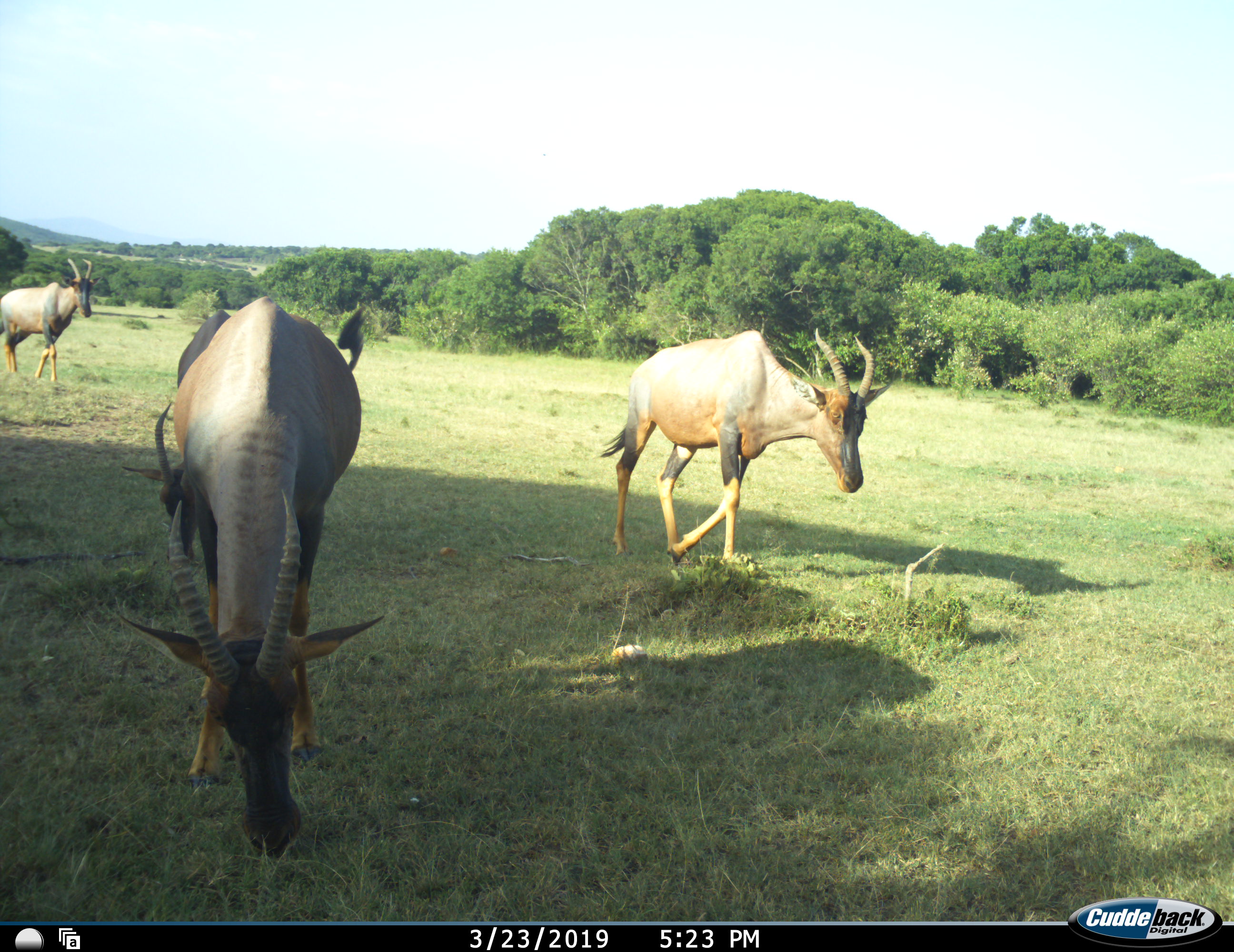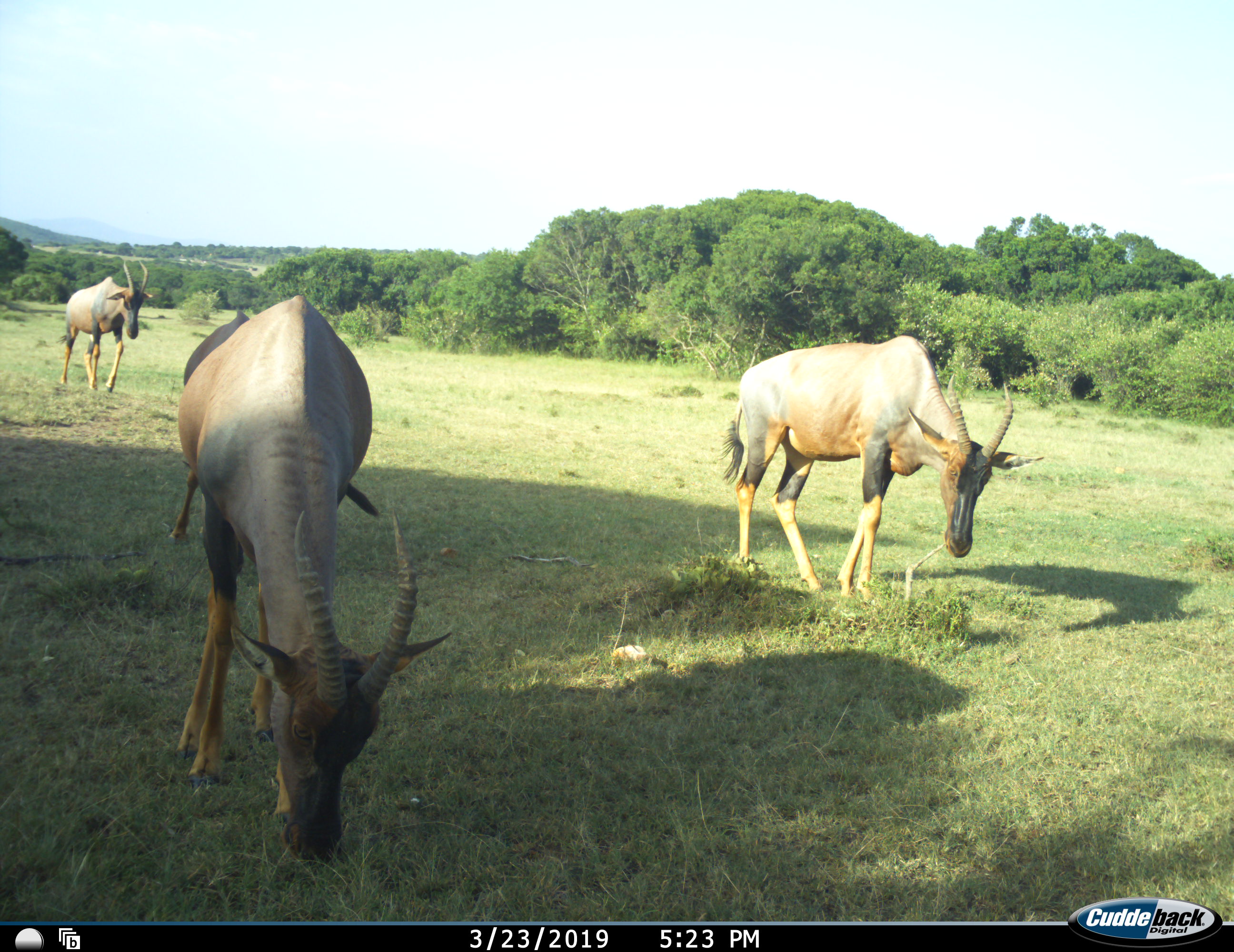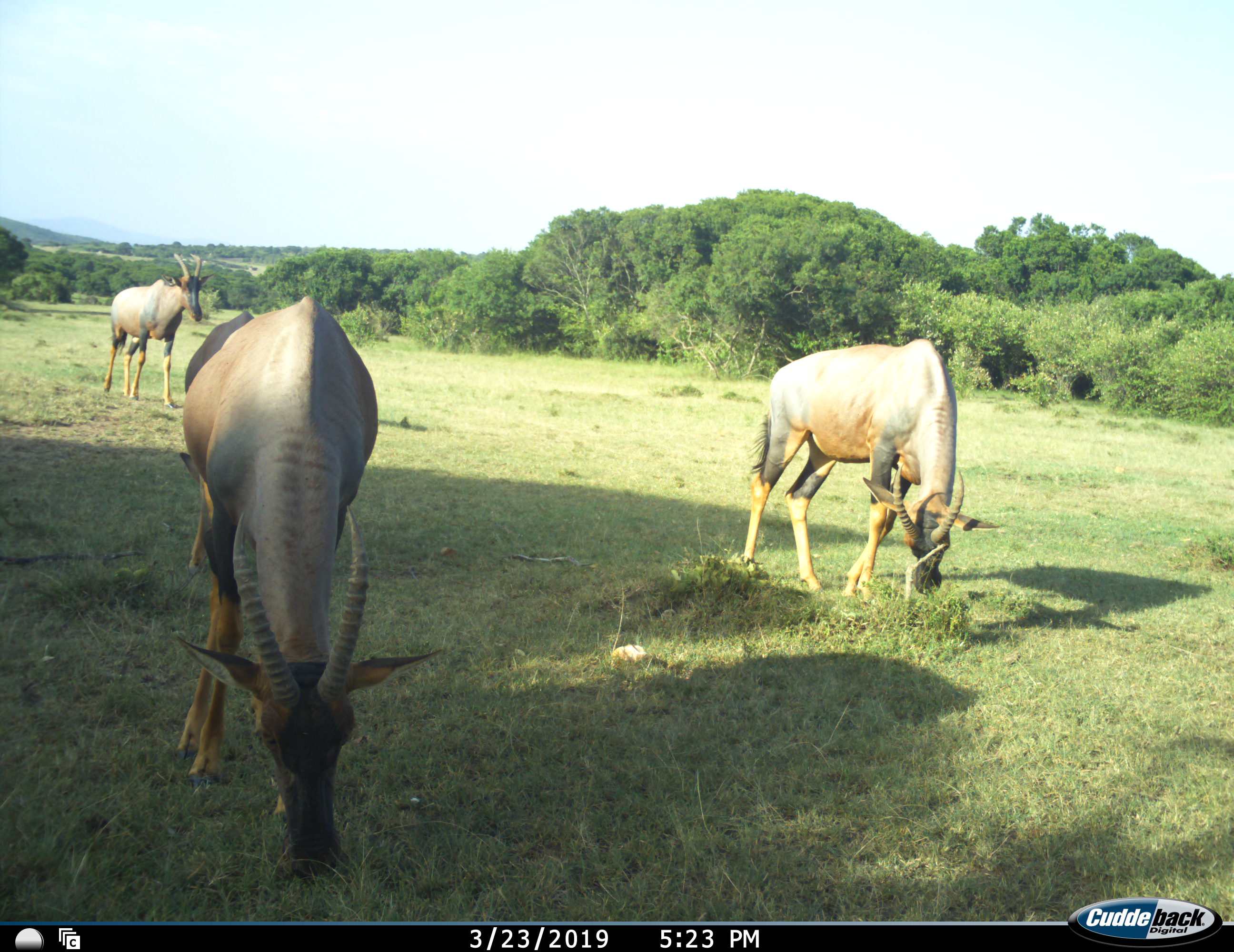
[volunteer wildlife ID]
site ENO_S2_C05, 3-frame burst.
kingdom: Animalia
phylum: Chordata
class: Mammalia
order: Artiodactyla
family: Bovidae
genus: Damaliscus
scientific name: Damaliscus lunatus jimela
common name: topi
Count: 3.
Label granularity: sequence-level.